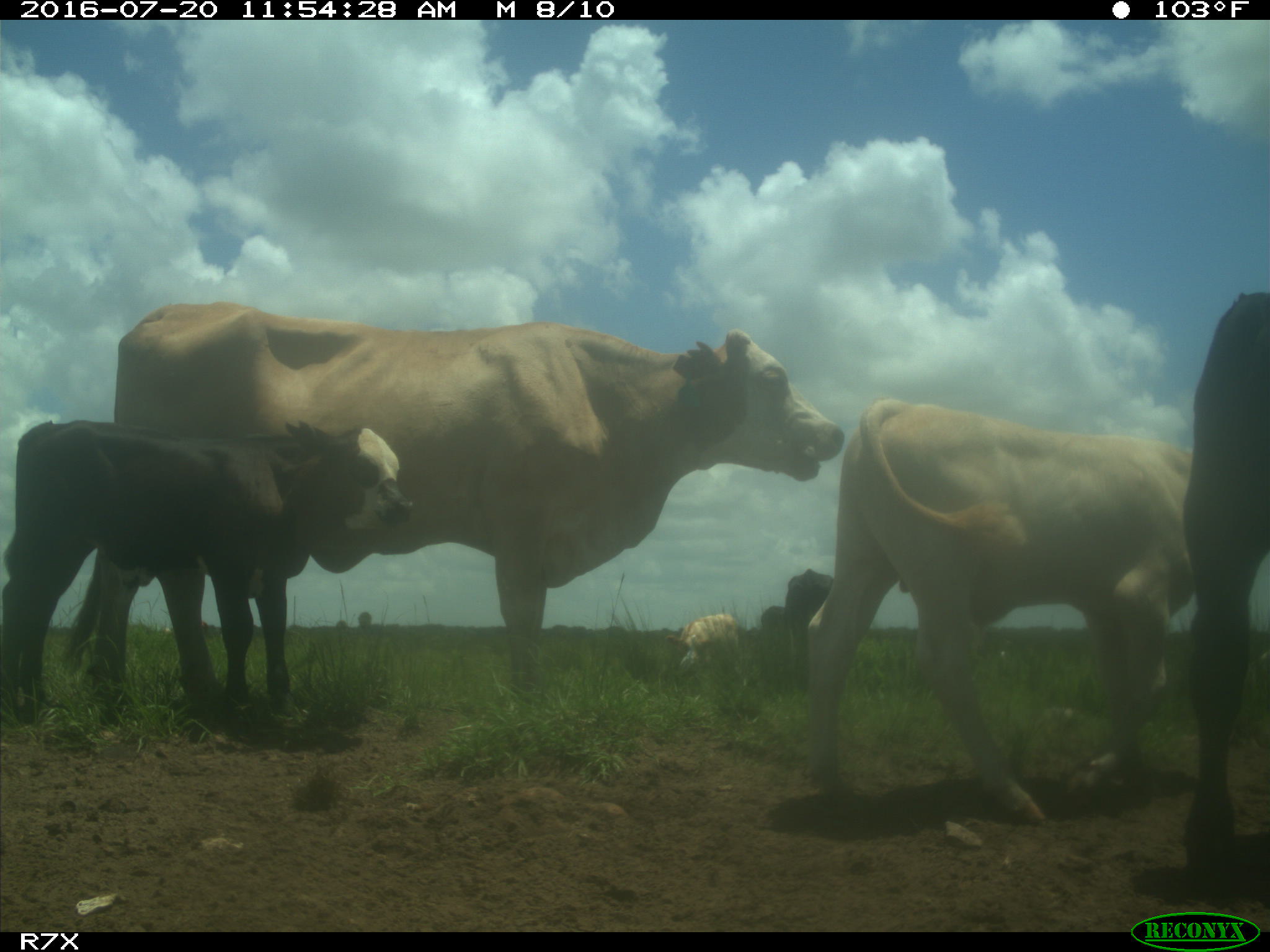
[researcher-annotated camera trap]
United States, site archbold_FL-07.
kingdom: Animalia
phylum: Chordata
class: Mammalia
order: Artiodactyla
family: Bovidae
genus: Bos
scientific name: Bos taurus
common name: domestic cow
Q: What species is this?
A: Bos taurus (domestic cow).